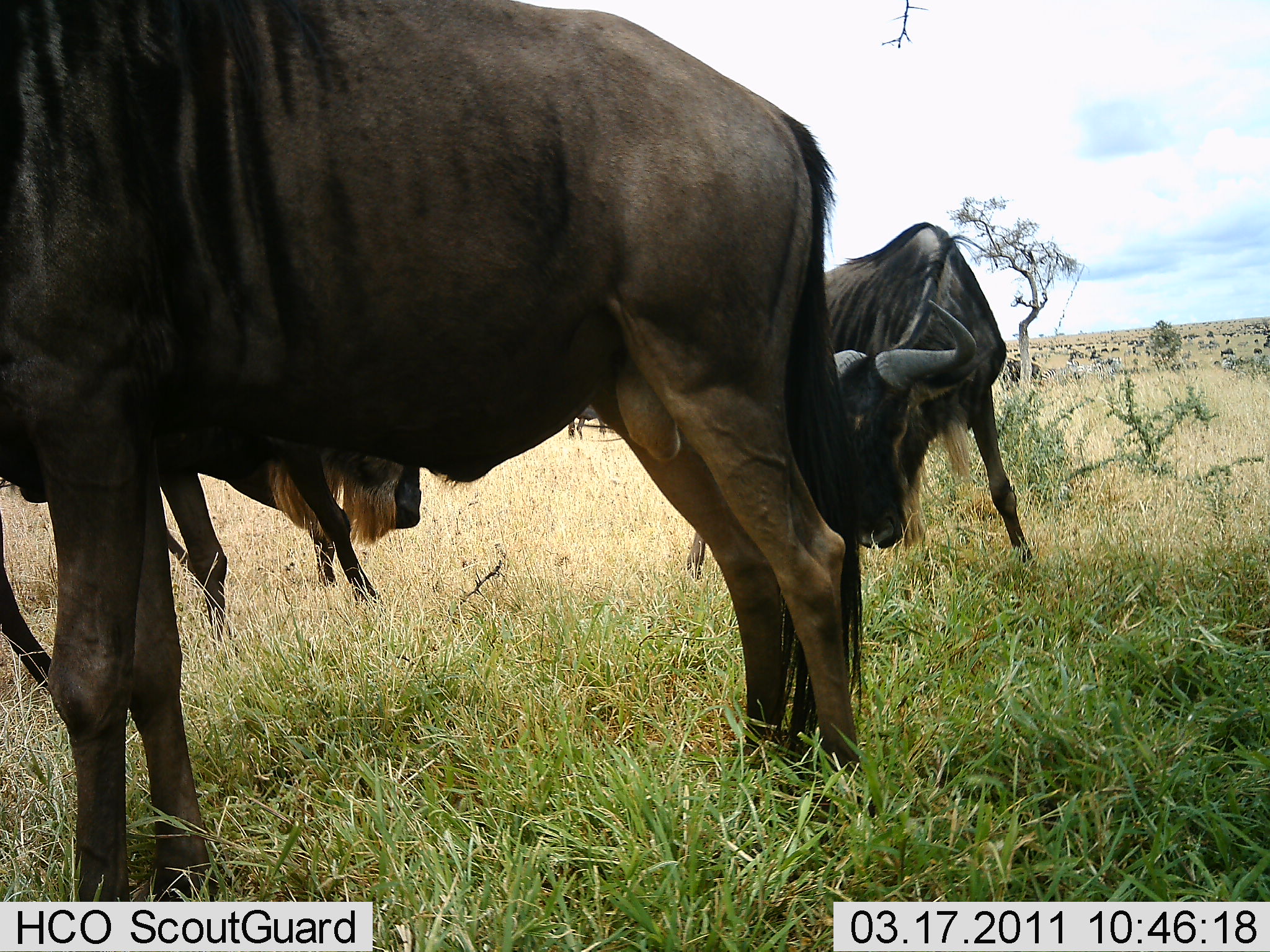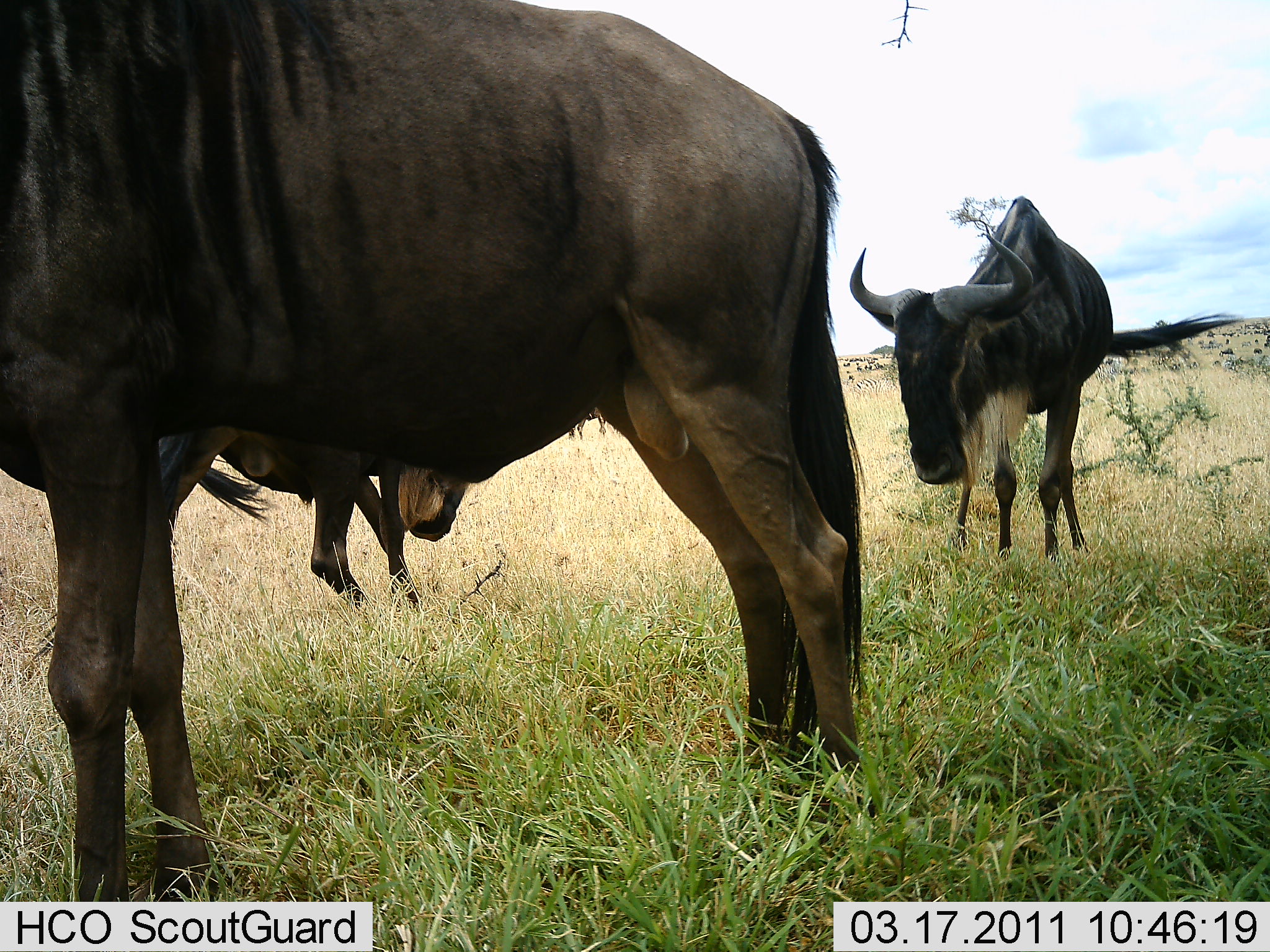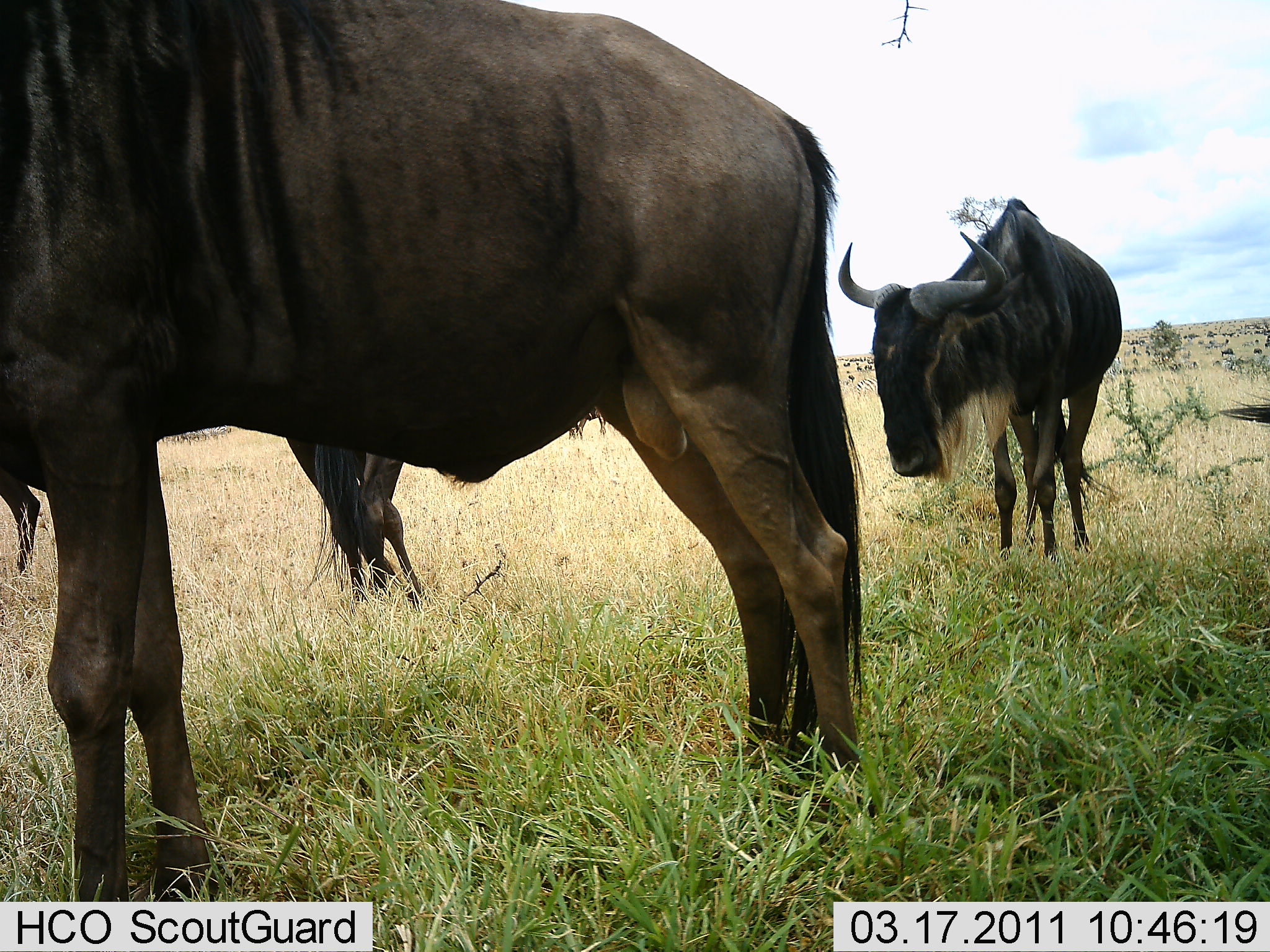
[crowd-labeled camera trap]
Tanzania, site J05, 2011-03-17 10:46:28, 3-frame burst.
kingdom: Animalia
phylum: Chordata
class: Mammalia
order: Artiodactyla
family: Bovidae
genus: Connochaetes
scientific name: Connochaetes taurinus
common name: blue wildebeest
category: wildebeest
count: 4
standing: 100%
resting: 0%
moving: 18%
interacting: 36%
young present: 0%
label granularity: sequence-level